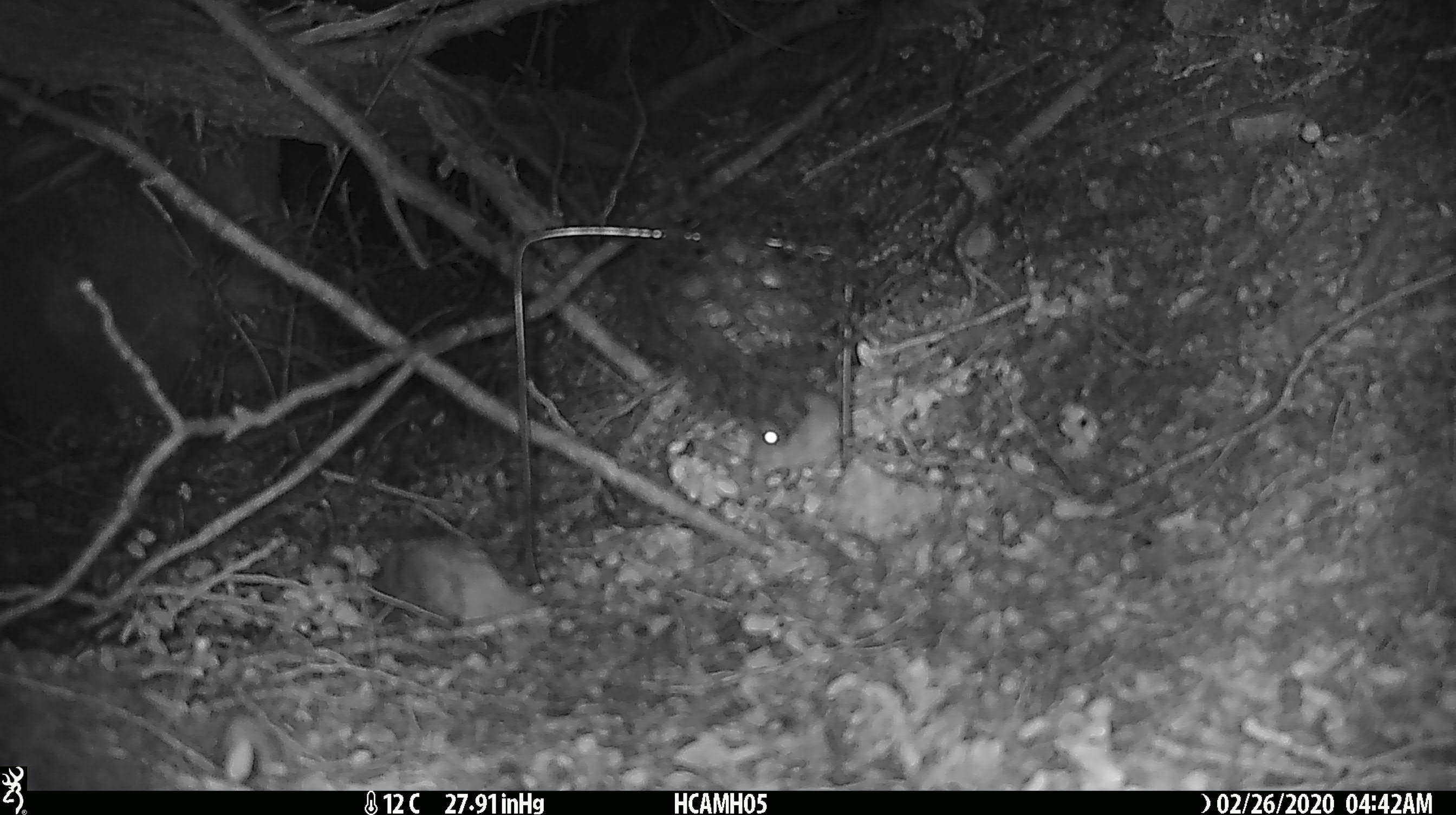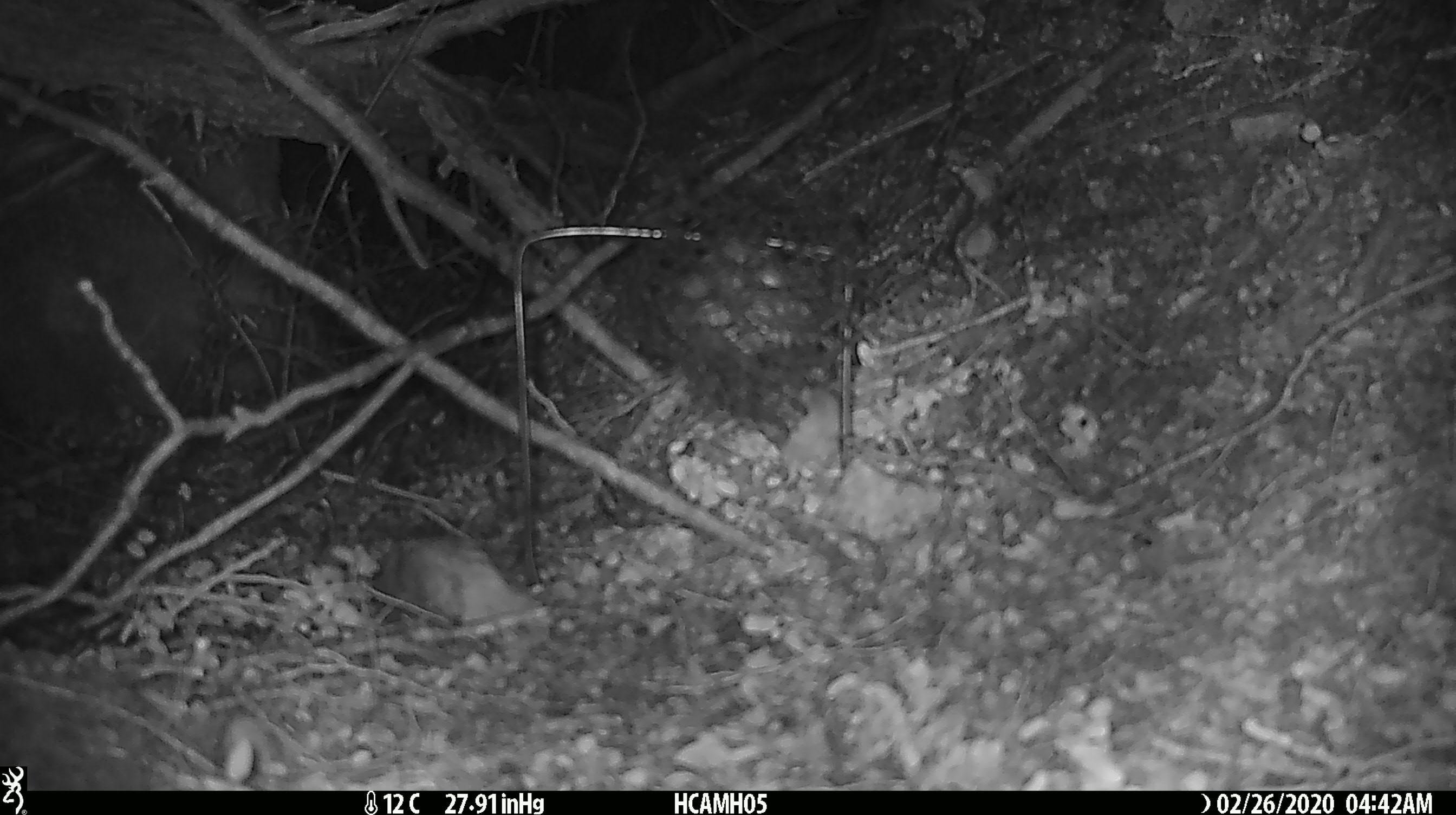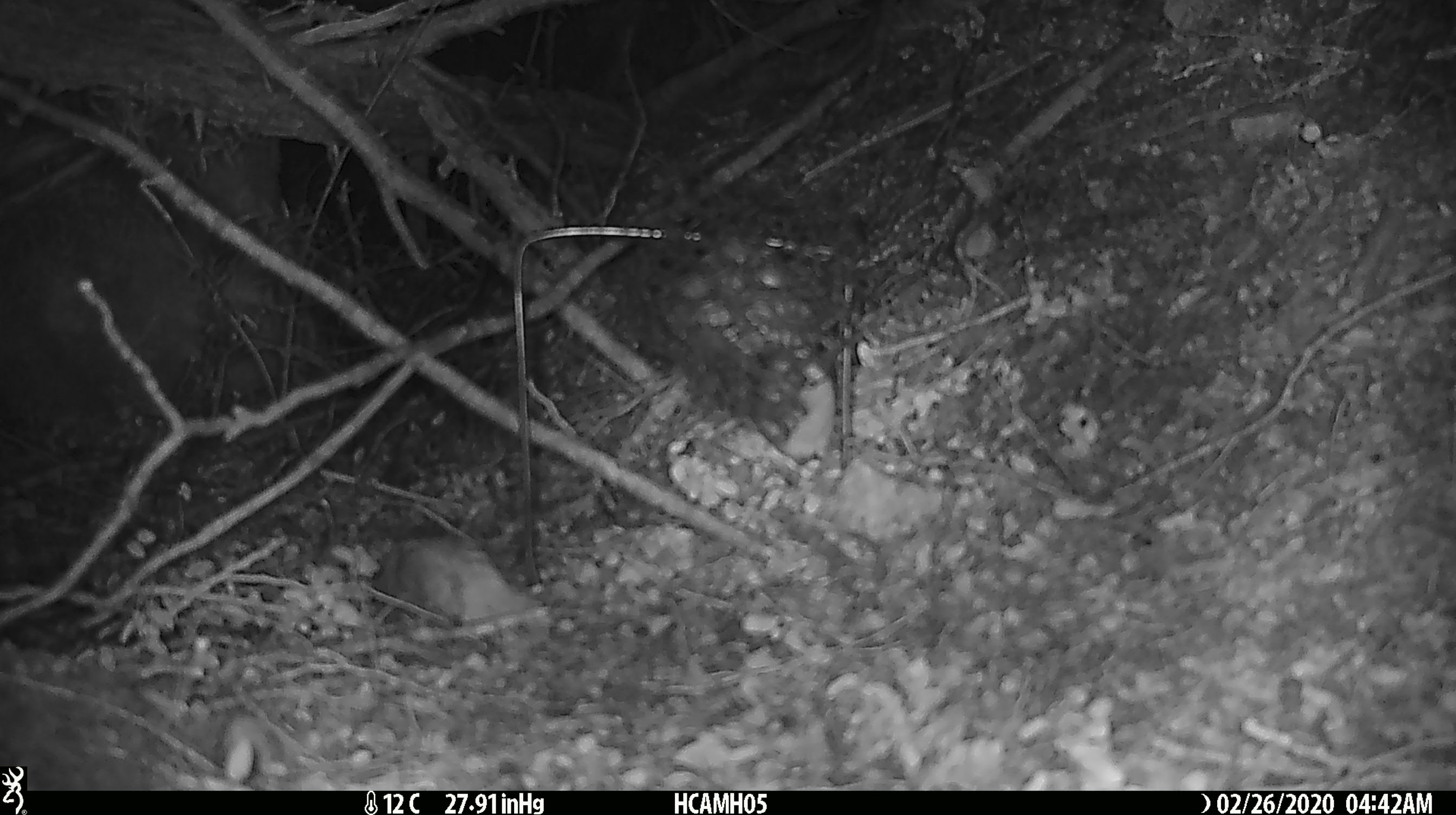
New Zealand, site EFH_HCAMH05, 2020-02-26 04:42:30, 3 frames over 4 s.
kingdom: Animalia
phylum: Chordata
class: Mammalia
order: Rodentia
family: Muridae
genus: Mus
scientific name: Mus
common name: mouse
Mouse (Mus).